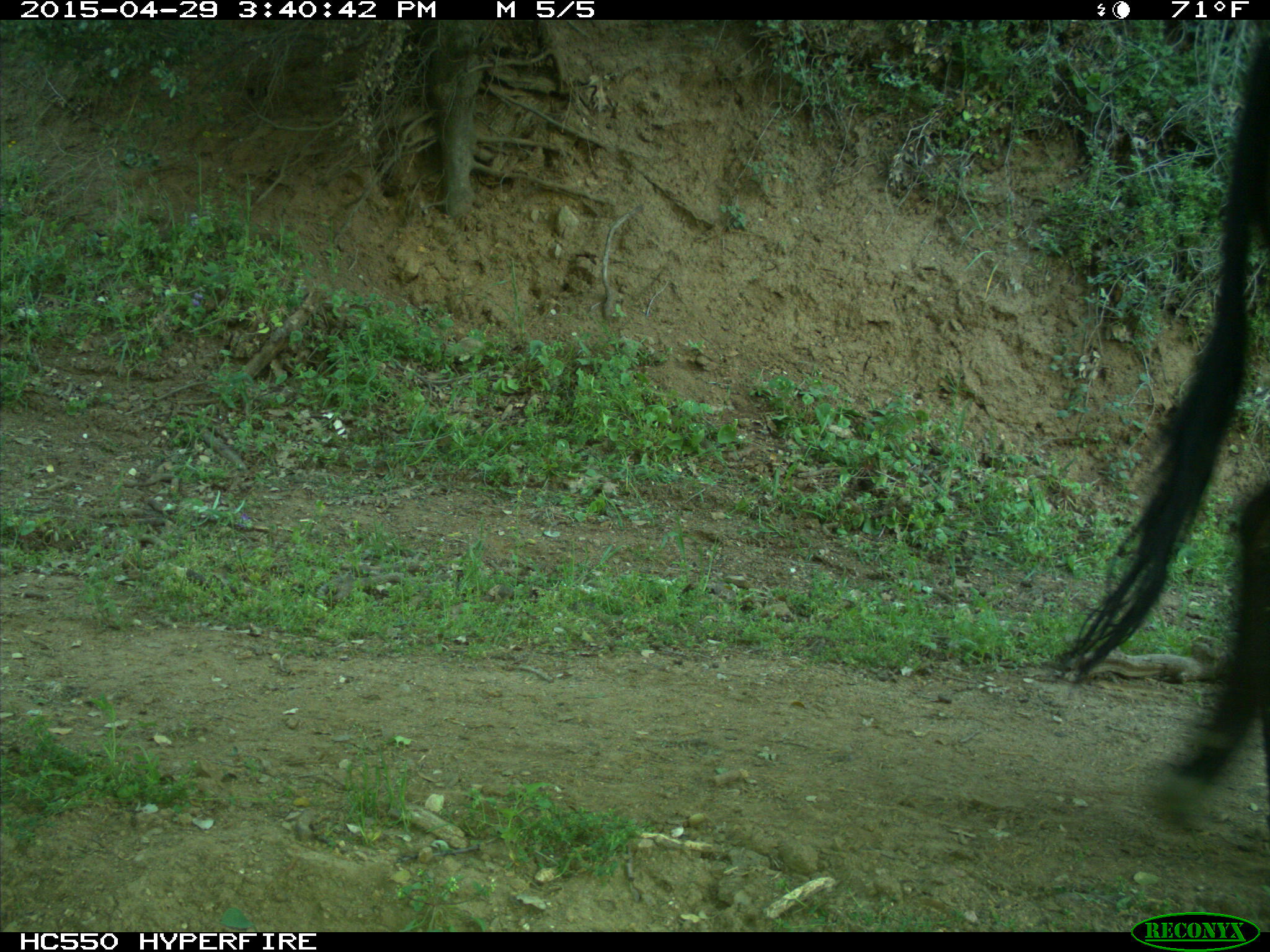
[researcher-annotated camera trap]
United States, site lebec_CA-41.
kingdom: Animalia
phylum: Chordata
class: Mammalia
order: Artiodactyla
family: Bovidae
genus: Bos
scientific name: Bos taurus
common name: domestic cow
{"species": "Bos taurus (domestic cow)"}